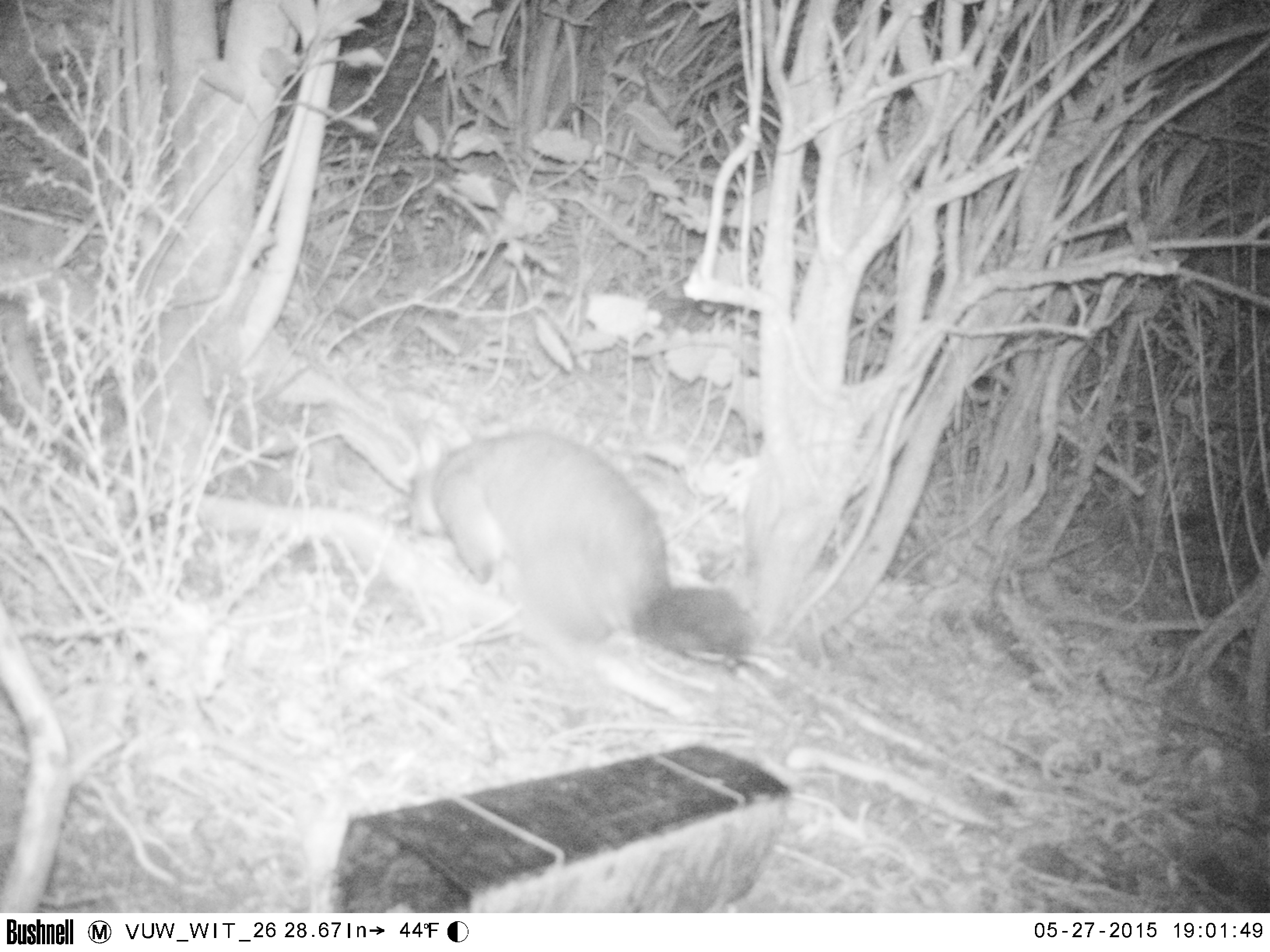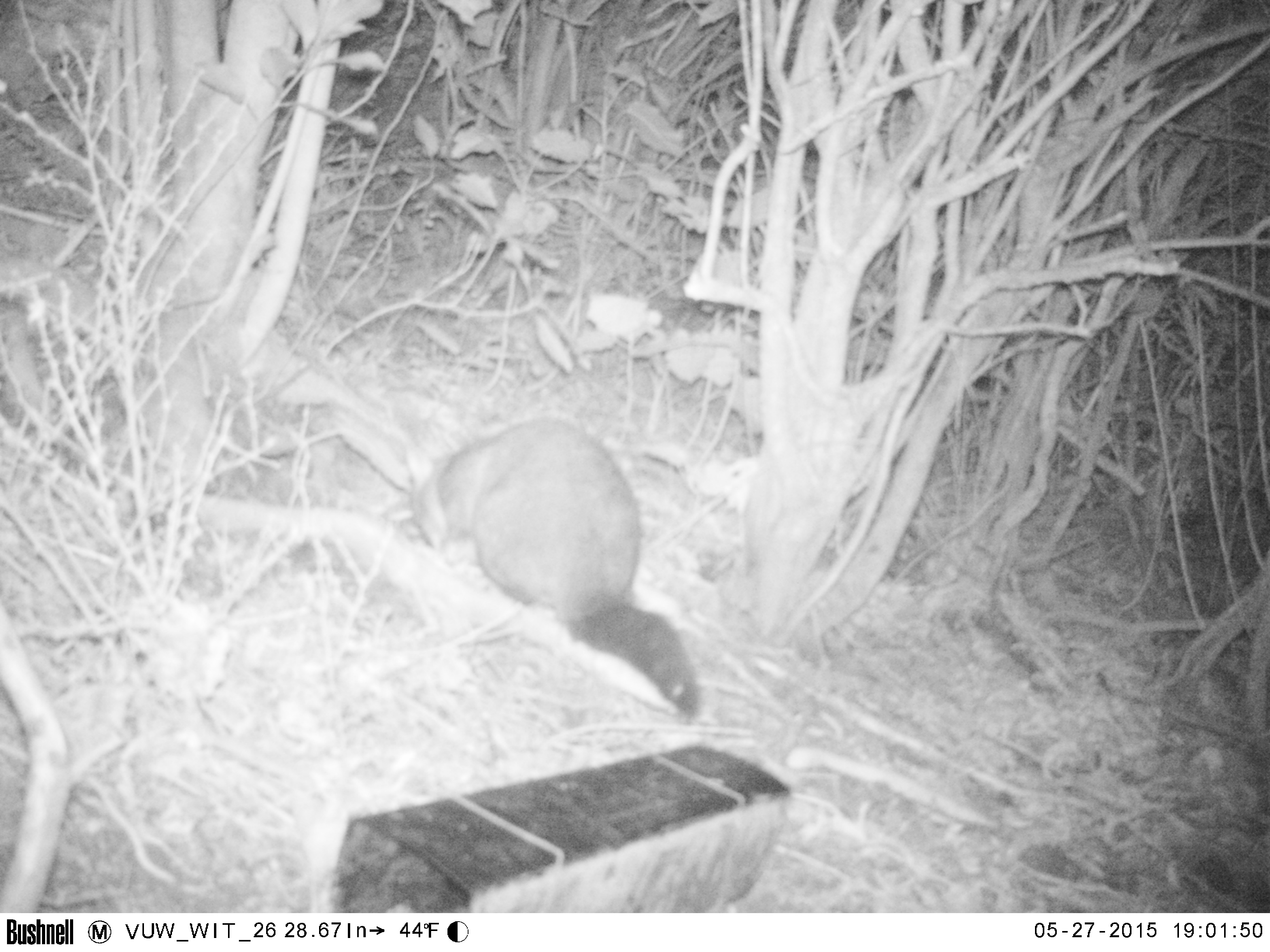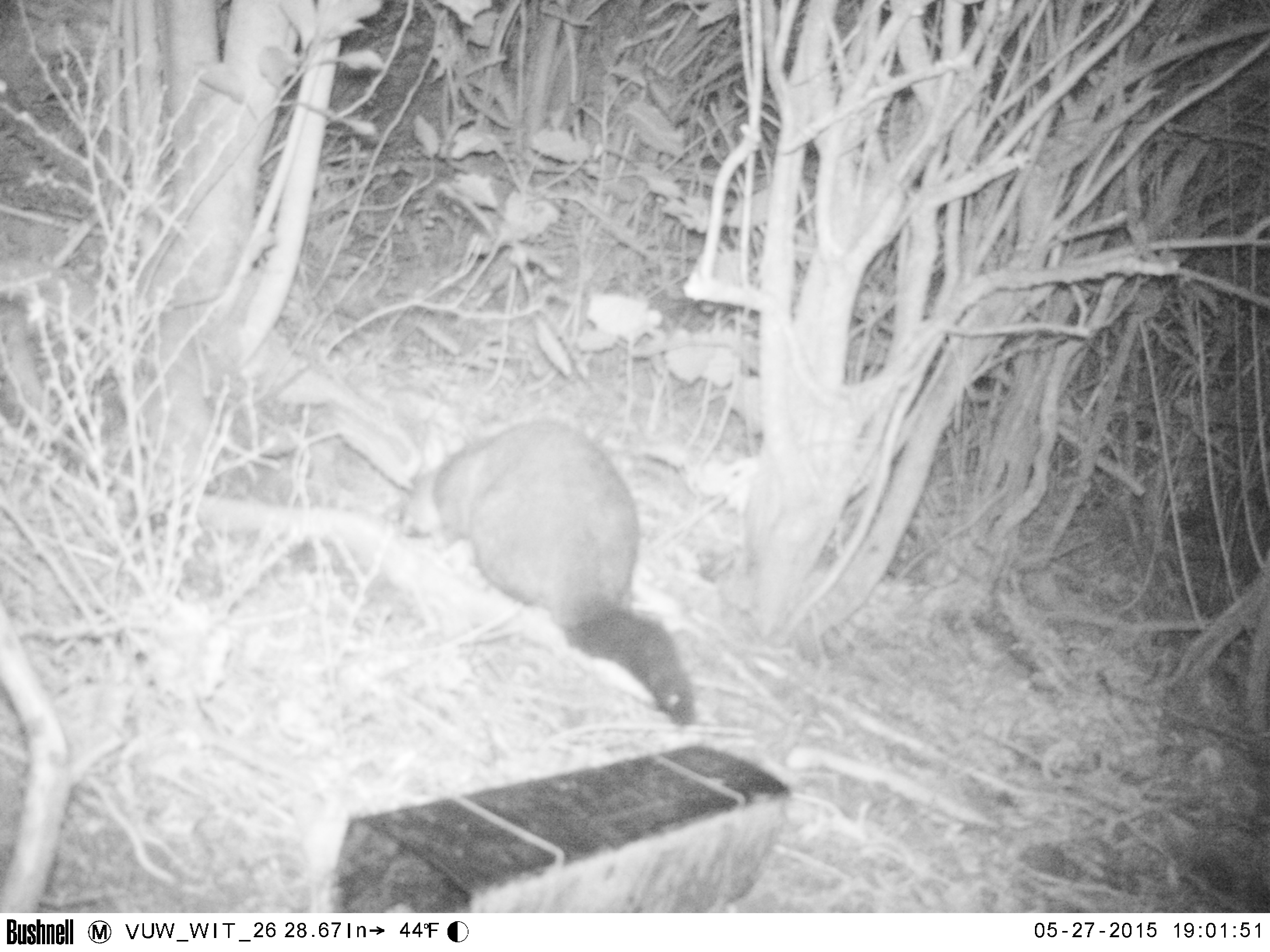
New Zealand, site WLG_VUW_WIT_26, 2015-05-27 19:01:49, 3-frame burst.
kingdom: Animalia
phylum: Chordata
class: Mammalia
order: Diprotodontia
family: Phalangeridae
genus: Trichosurus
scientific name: Trichosurus vulpecula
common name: common brushtail possum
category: possum